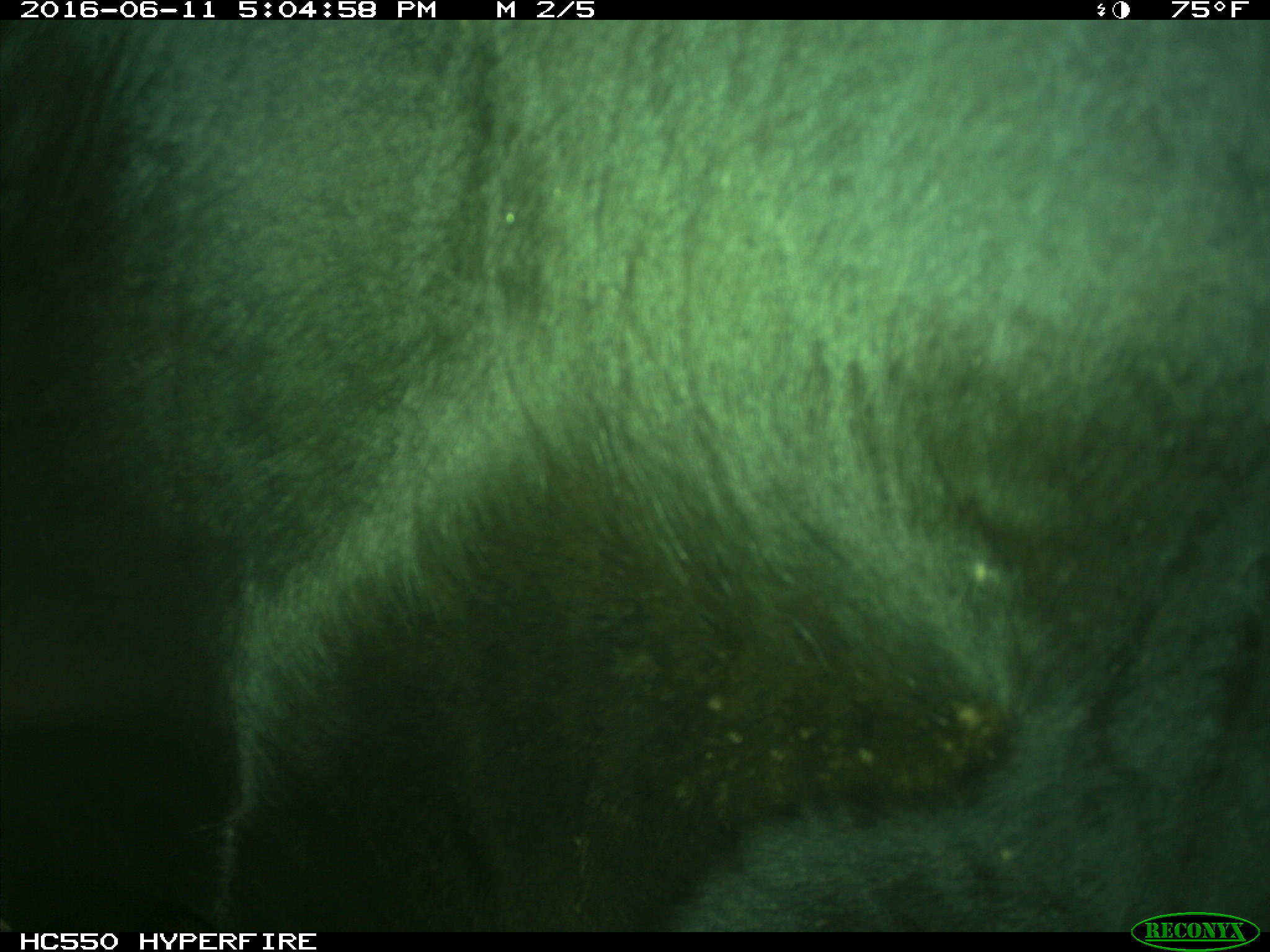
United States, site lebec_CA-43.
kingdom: Animalia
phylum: Chordata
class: Mammalia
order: Artiodactyla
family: Bovidae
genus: Bos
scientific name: Bos taurus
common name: domestic cow